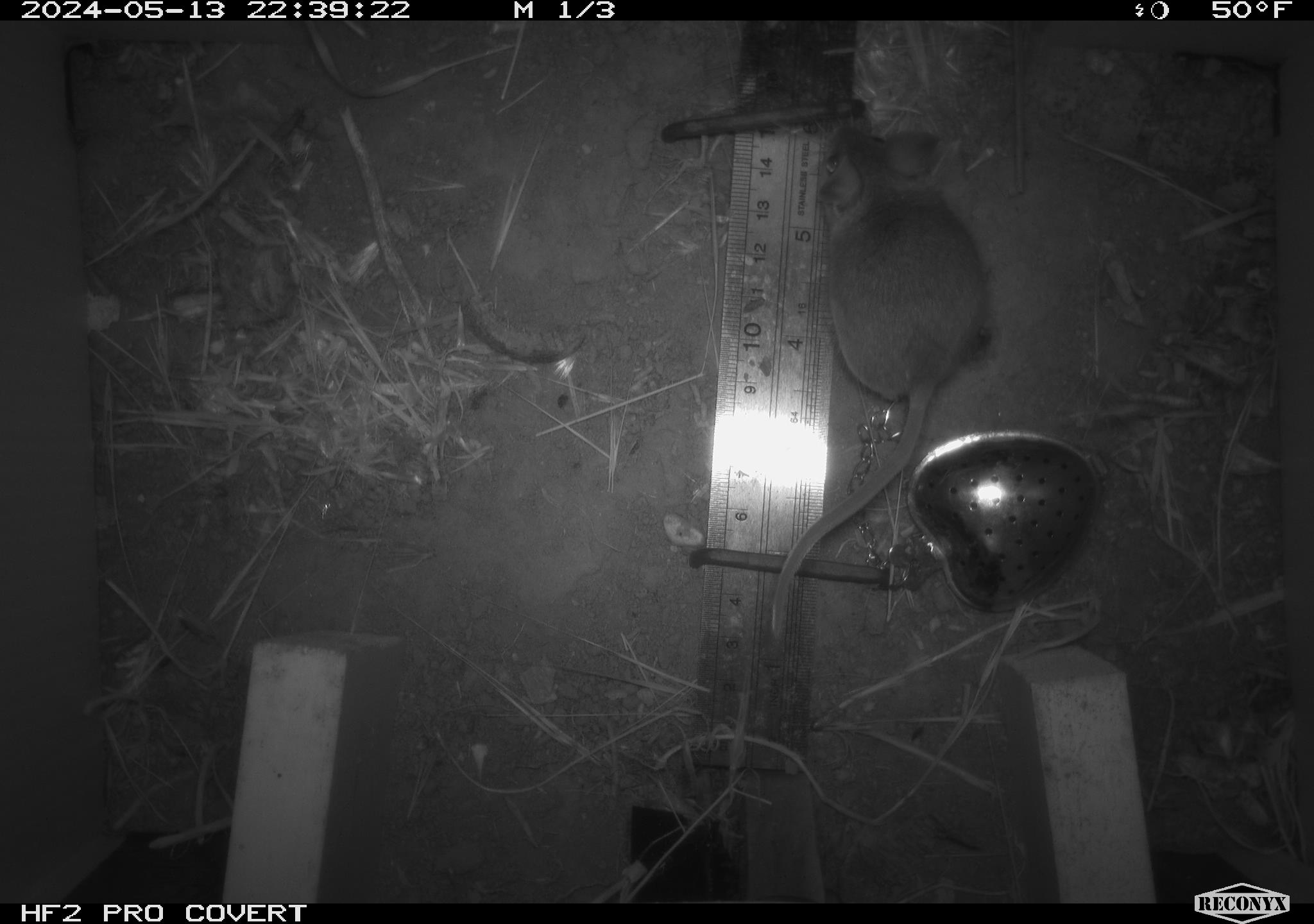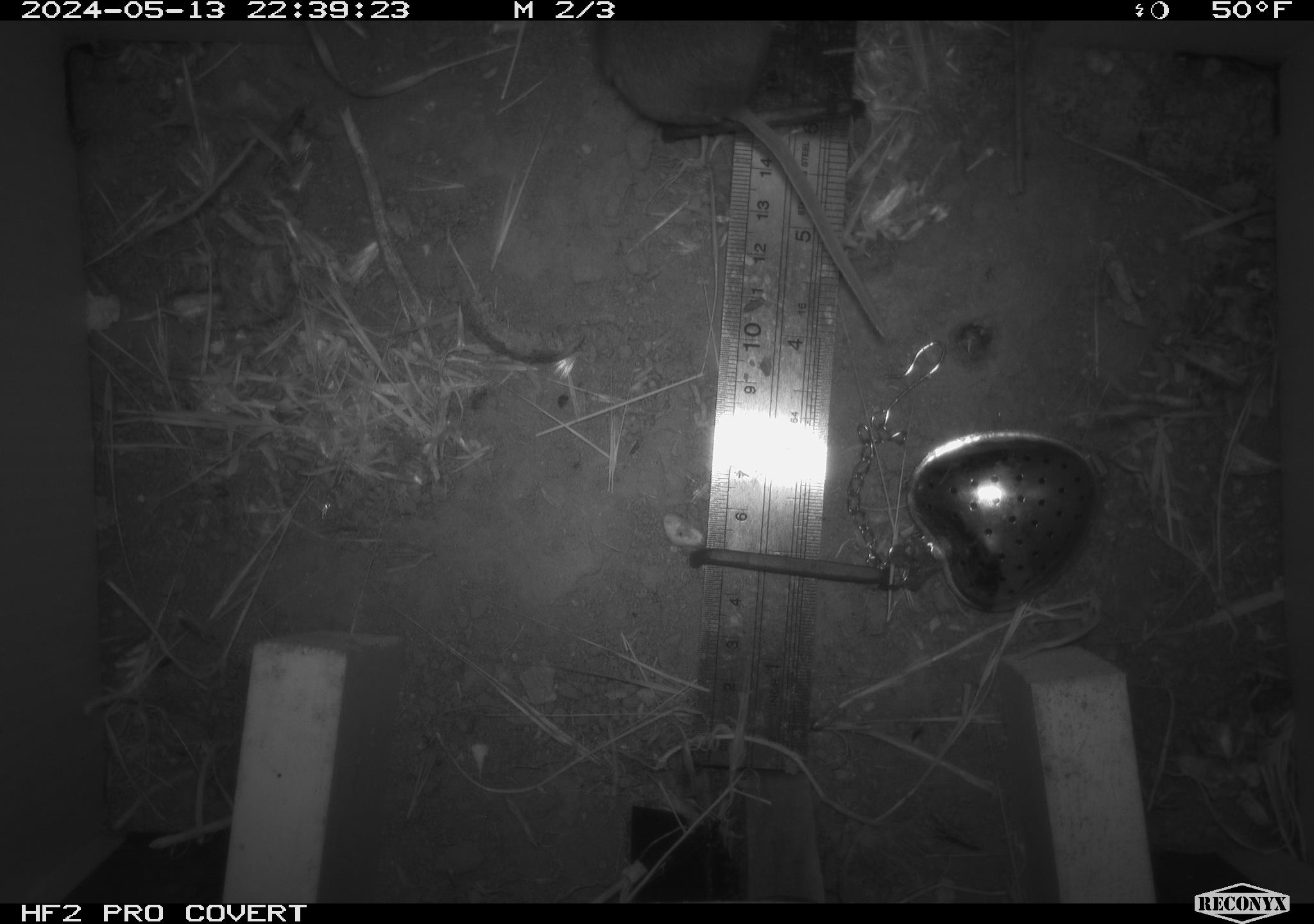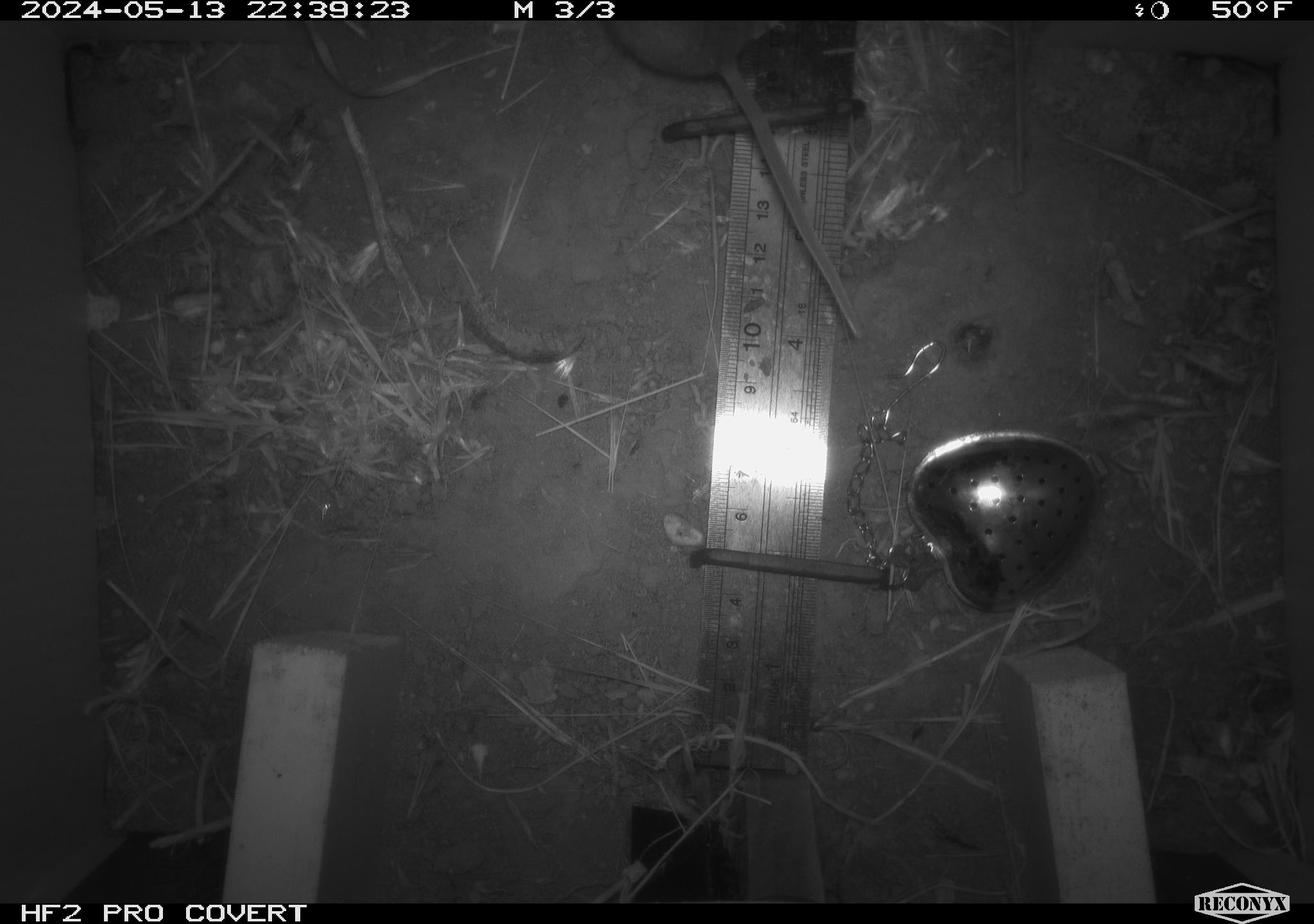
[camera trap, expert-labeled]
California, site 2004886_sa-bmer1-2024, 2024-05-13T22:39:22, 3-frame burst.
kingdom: Animalia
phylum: Chordata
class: Mammalia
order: Rodentia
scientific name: Rodentia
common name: mouse species